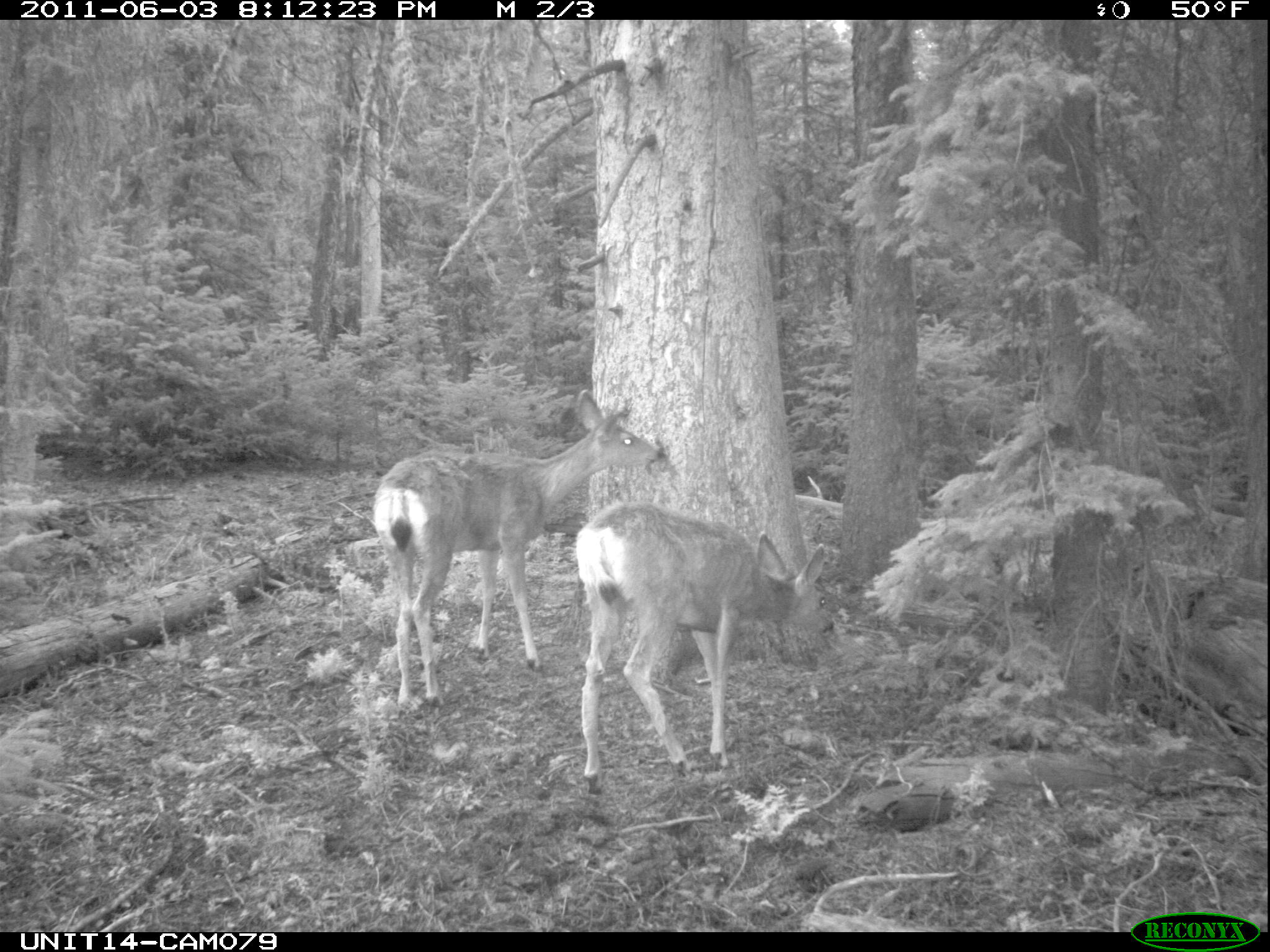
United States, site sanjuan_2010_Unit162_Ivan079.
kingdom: Animalia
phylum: Chordata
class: Mammalia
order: Artiodactyla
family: Cervidae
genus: Odocoileus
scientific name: Odocoileus hemionus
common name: mule deer